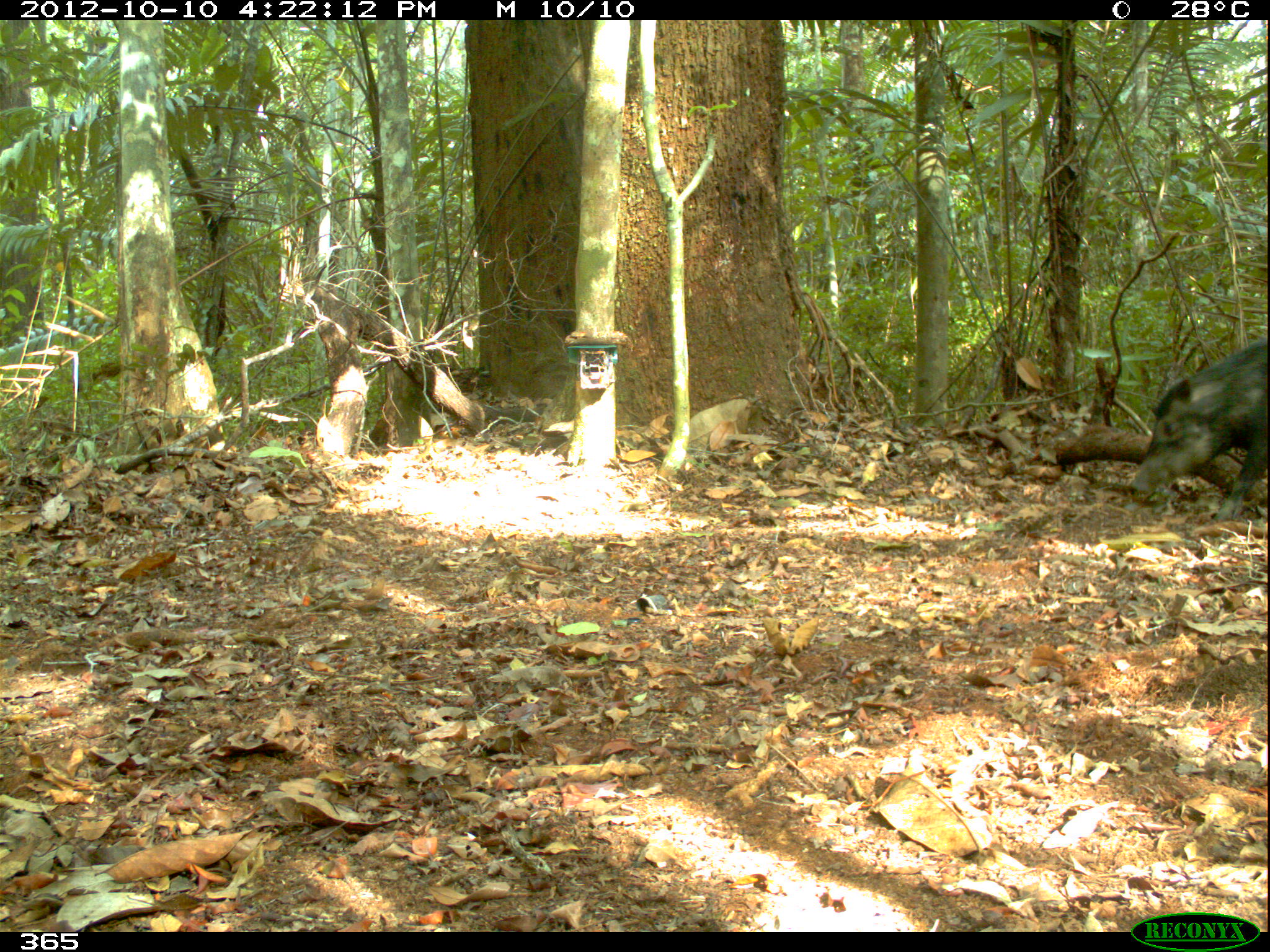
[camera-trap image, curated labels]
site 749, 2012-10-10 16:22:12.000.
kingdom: Animalia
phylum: Chordata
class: Mammalia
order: Artiodactyla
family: Tayassuidae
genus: Tayassu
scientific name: Tayassu pecari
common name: white-lipped peccary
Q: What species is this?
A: Tayassu pecari (white-lipped peccary).